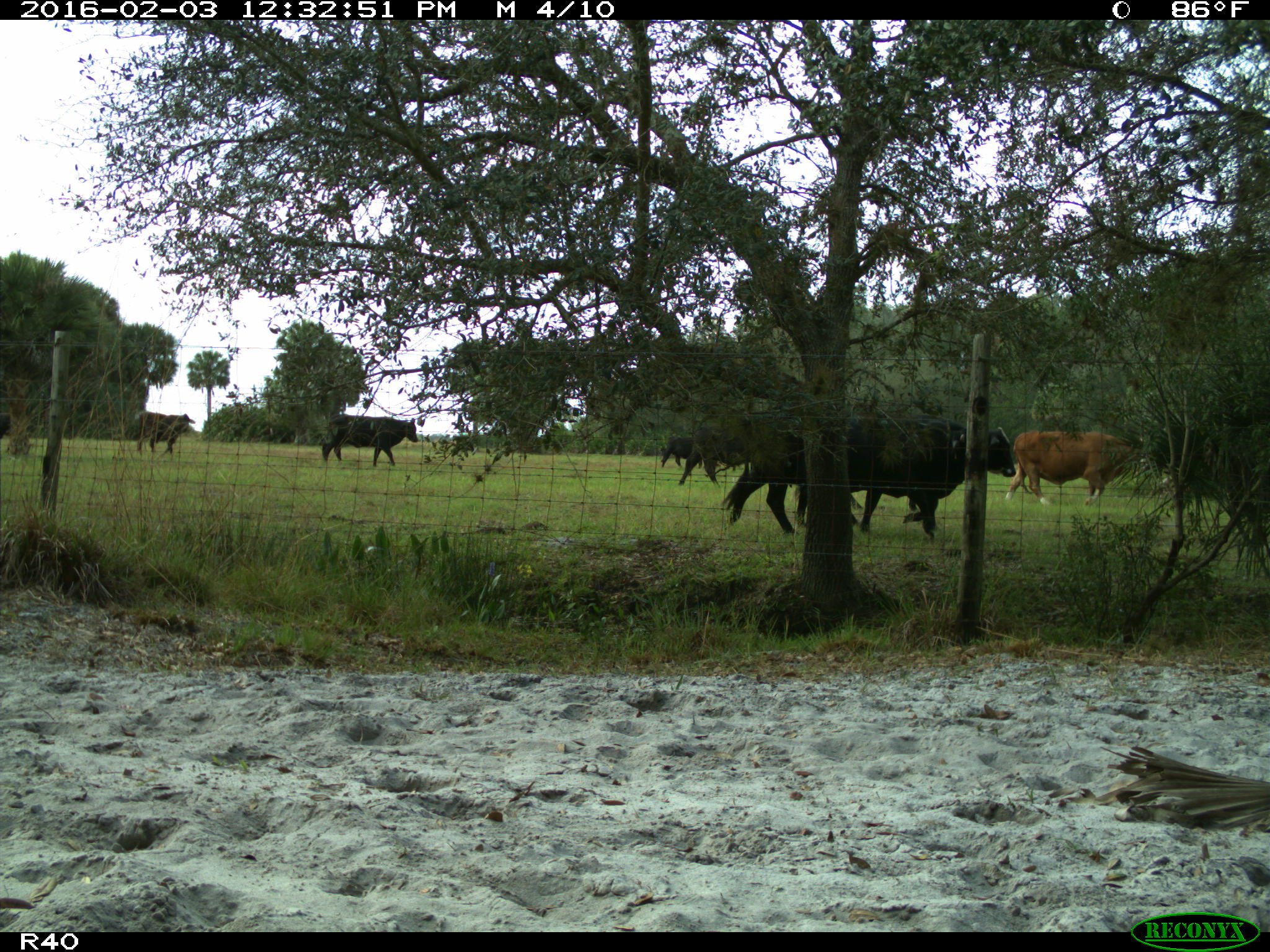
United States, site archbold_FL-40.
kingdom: Animalia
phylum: Chordata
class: Mammalia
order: Artiodactyla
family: Bovidae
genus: Bos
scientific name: Bos taurus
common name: domestic cow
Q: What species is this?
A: Bos taurus (domestic cow).